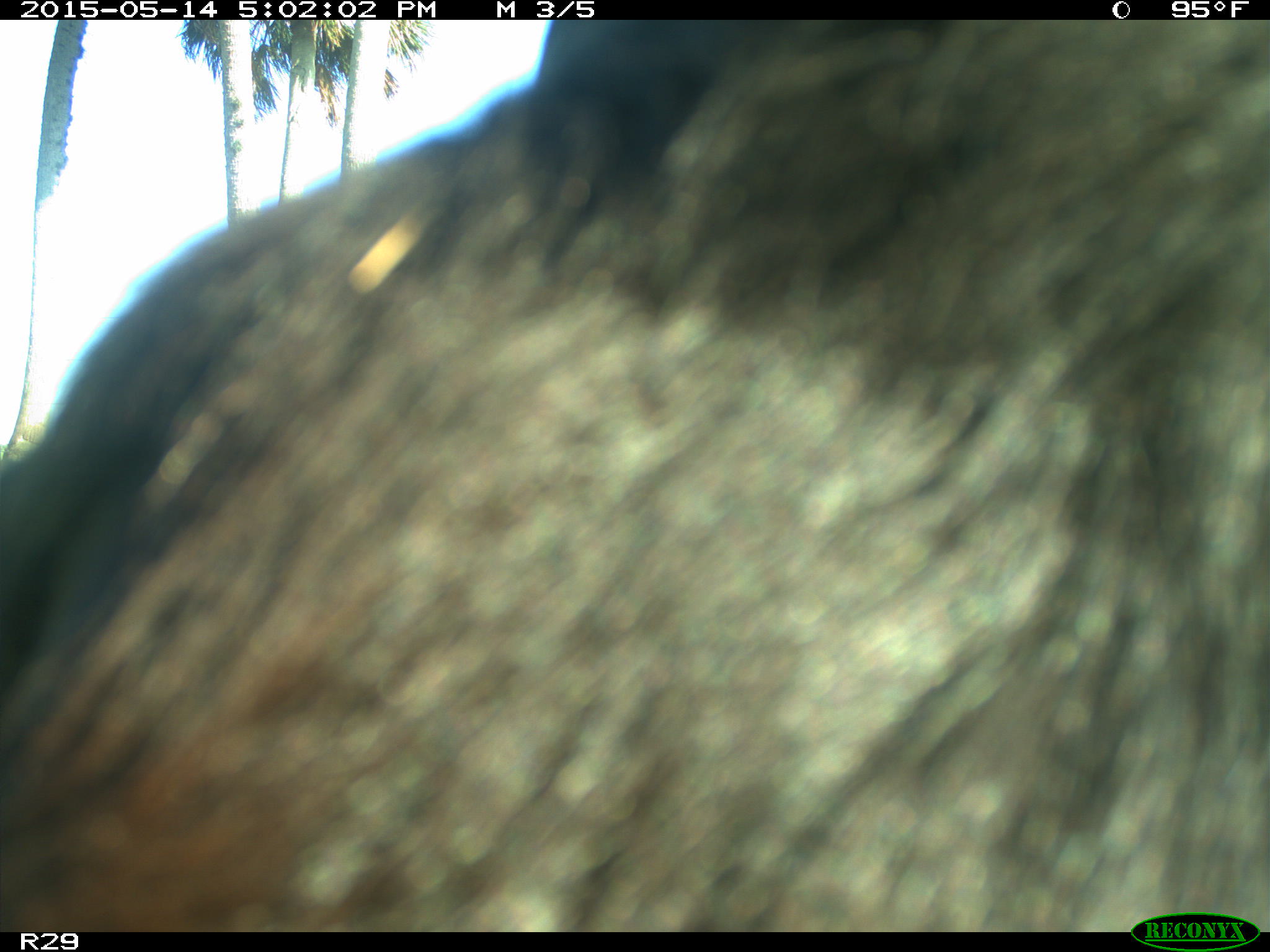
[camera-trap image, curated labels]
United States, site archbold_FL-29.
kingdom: Animalia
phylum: Chordata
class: Mammalia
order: Artiodactyla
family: Bovidae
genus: Bos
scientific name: Bos taurus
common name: domestic cow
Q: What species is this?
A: Bos taurus (domestic cow).